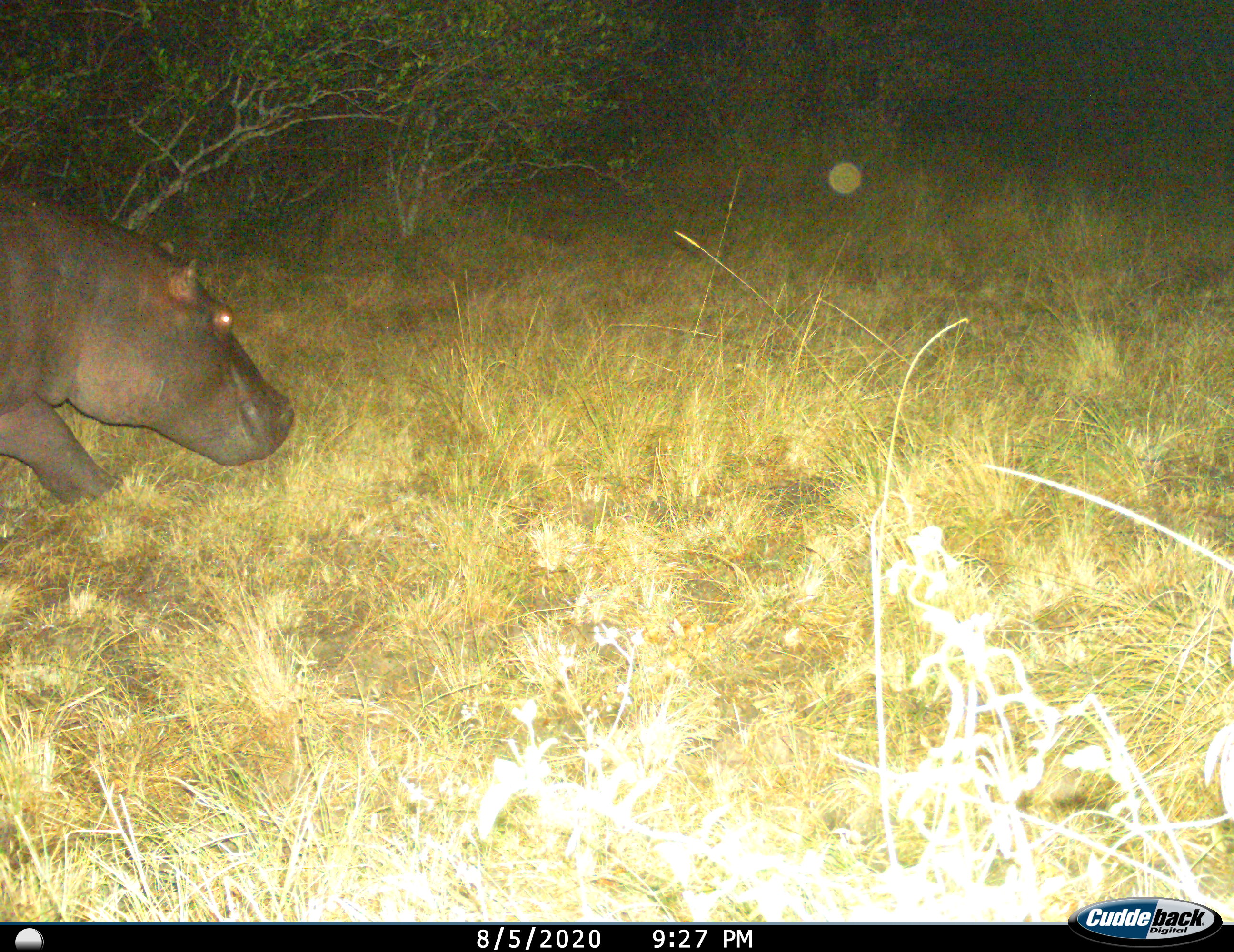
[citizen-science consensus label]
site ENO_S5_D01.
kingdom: Animalia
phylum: Chordata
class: Mammalia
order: Artiodactyla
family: Hippopotamidae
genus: Hippopotamus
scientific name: Hippopotamus amphibius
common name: hippopotamus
Hippopotamus (Hippopotamus amphibius), count 1. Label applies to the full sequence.